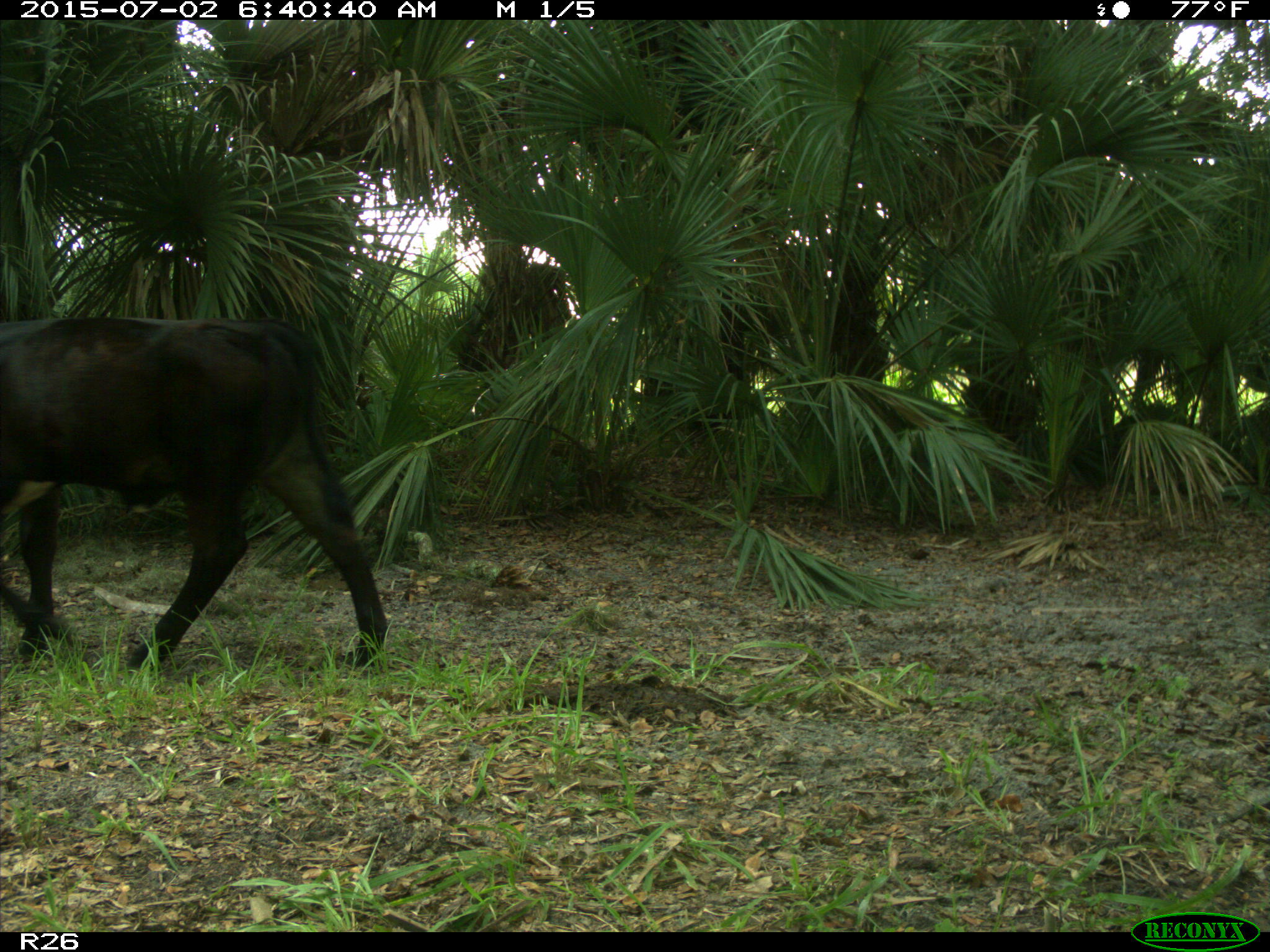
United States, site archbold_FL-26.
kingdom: Animalia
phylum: Chordata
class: Mammalia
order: Artiodactyla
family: Bovidae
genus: Bos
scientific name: Bos taurus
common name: domestic cow